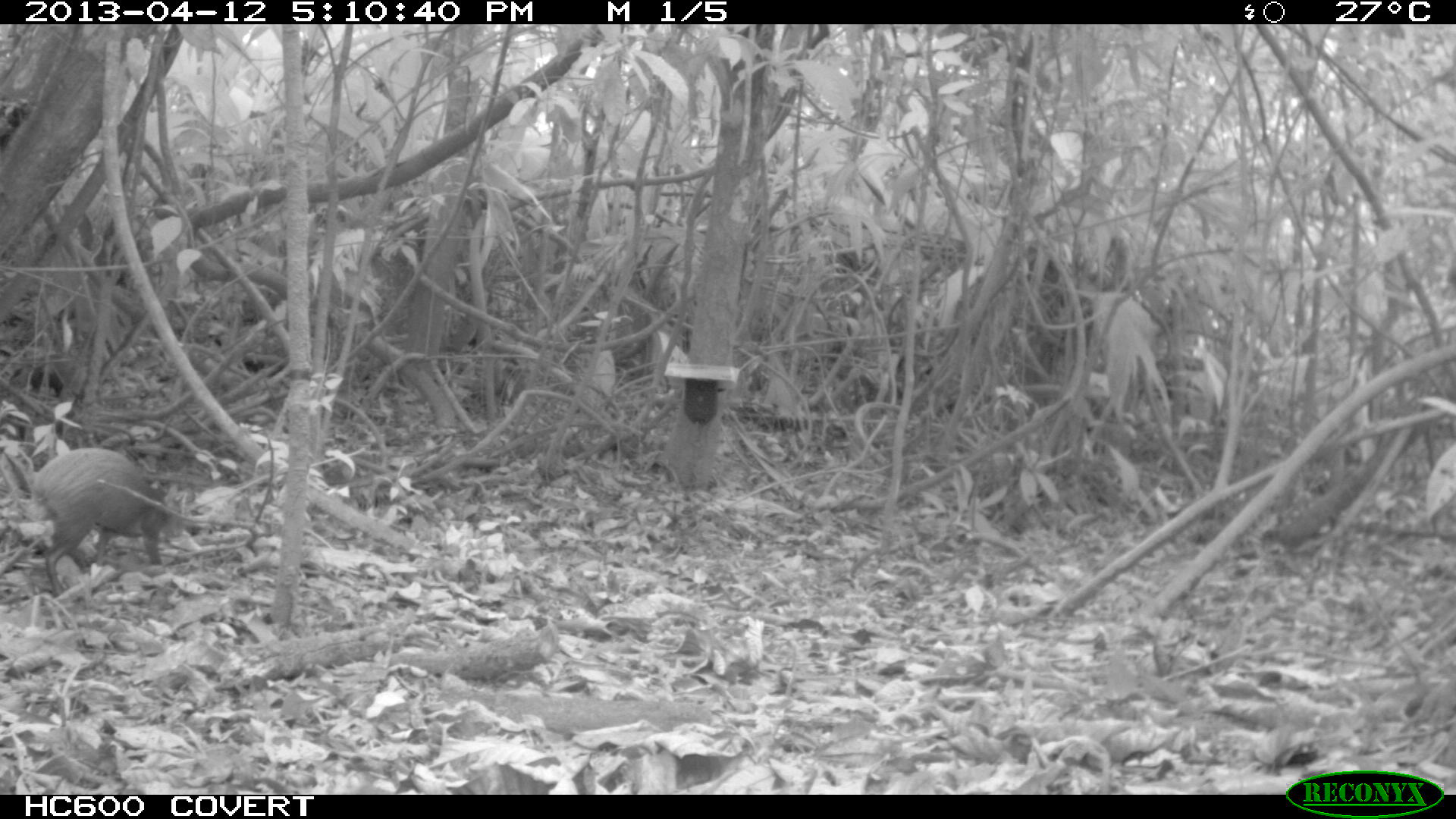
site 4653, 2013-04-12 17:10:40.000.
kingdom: Animalia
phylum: Chordata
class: Mammalia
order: Rodentia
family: Dasyproctidae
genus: Dasyprocta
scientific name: Dasyprocta leporina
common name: red-rumped agouti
Dasyprocta leporina (red-rumped agouti), count 2, age adult.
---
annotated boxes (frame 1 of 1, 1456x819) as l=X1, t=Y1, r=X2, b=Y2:
dasyprocta leporina: l=32, t=446, r=184, b=597